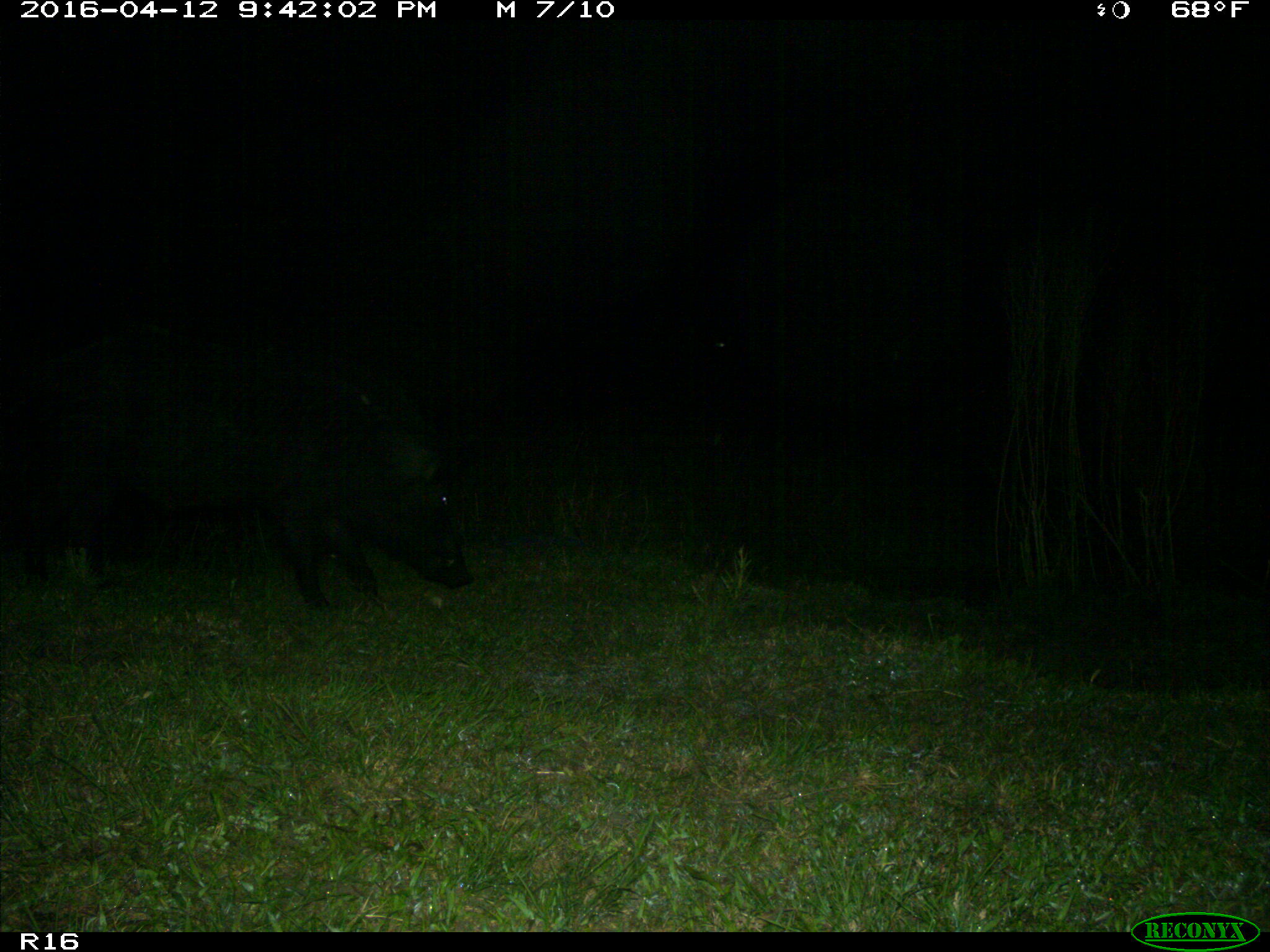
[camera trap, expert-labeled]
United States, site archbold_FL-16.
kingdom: Animalia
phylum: Chordata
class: Mammalia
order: Artiodactyla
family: Suidae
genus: Sus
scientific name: Sus scrofa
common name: wild boar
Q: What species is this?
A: Sus scrofa (wild boar).